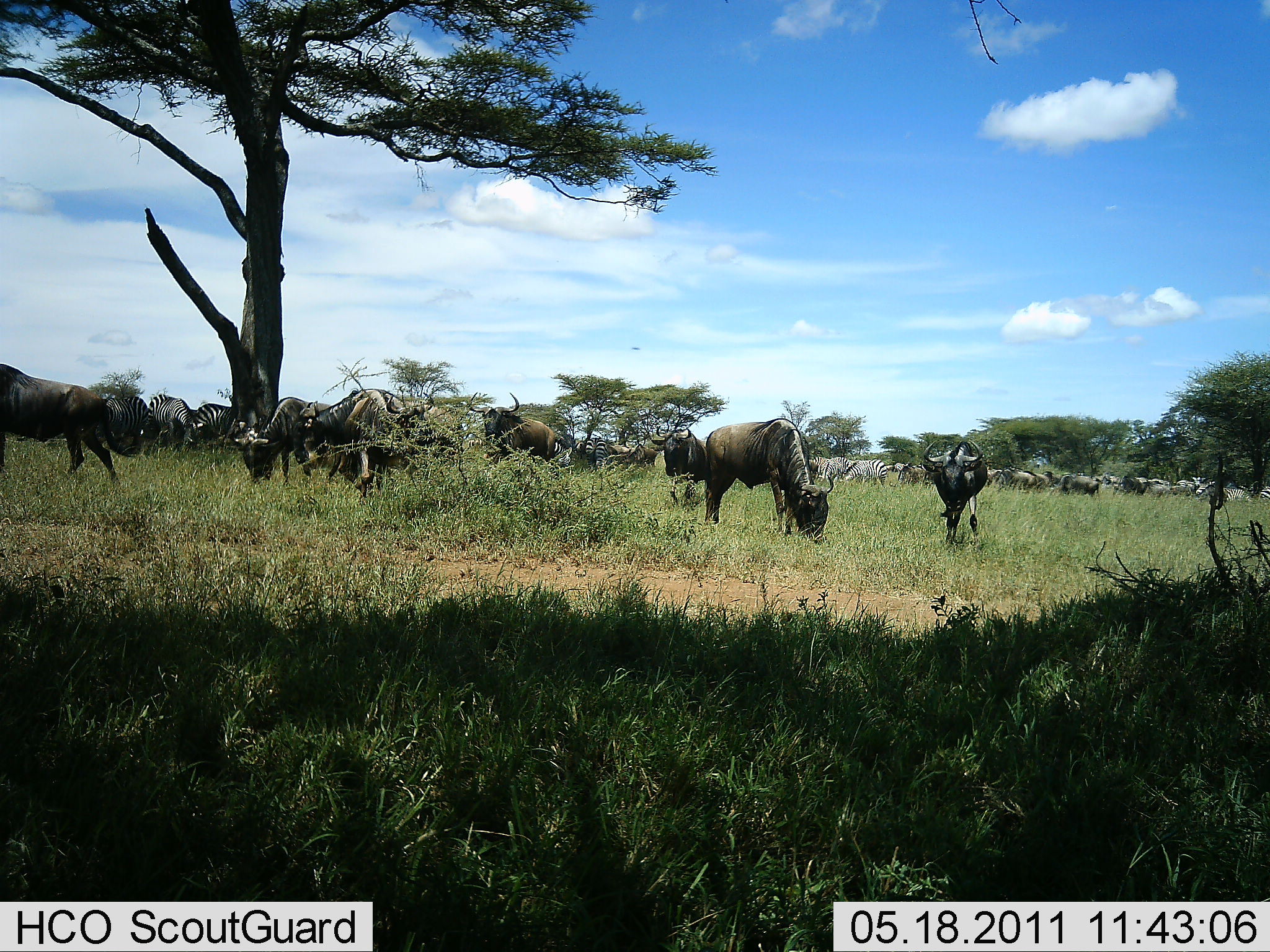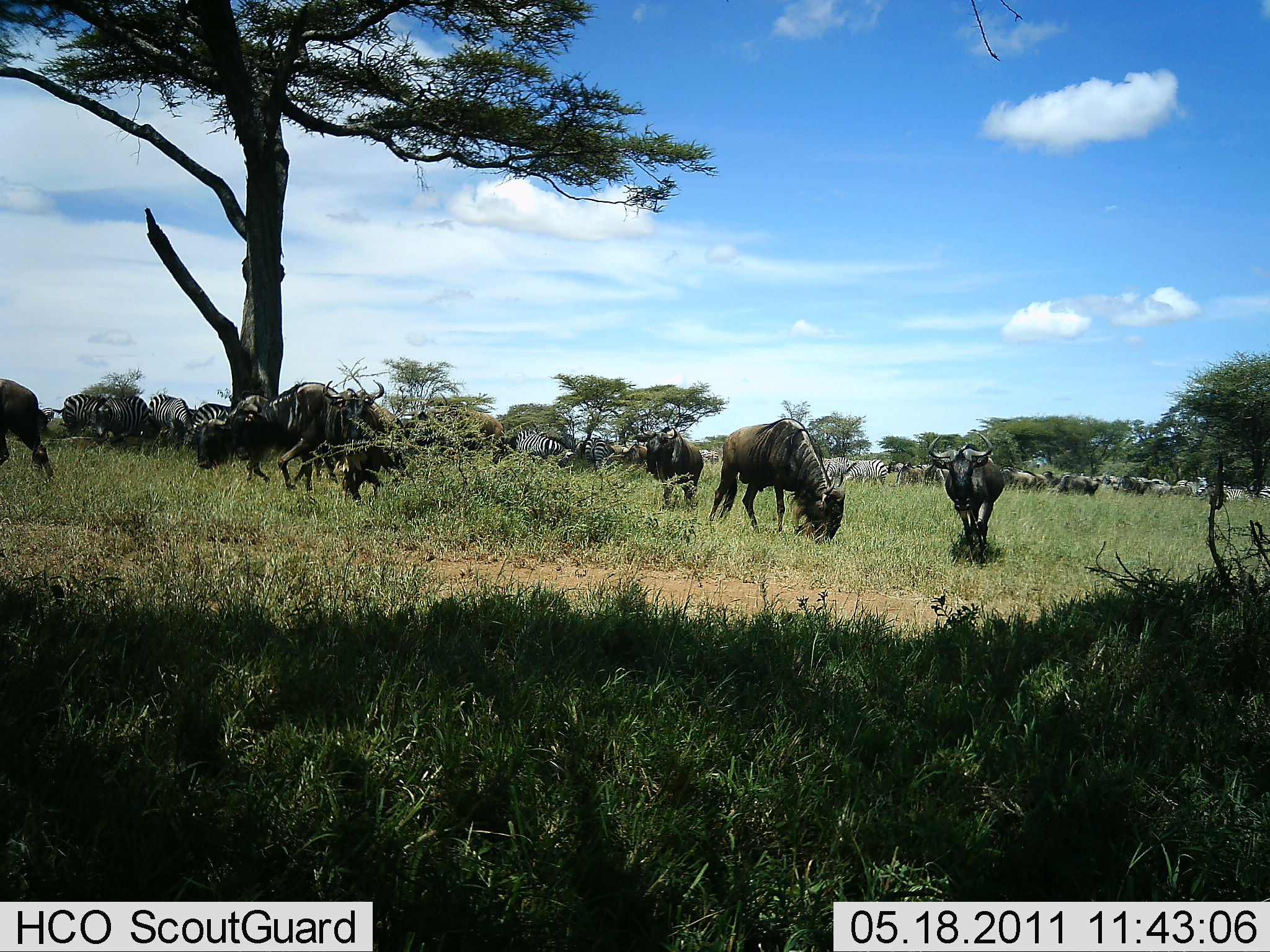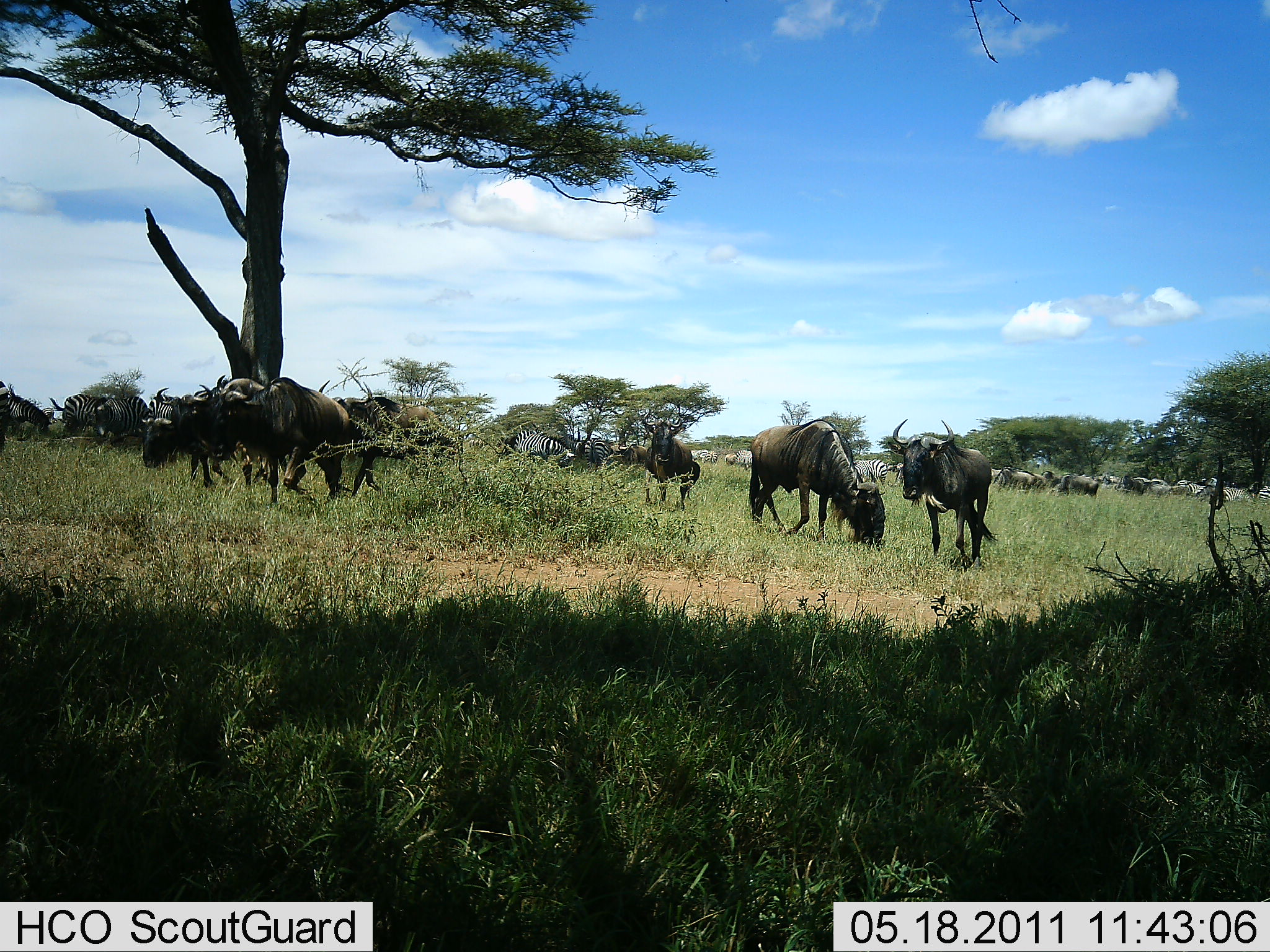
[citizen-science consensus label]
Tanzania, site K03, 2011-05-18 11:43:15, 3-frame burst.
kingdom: Animalia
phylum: Chordata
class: Mammalia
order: Artiodactyla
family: Bovidae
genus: Connochaetes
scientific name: Connochaetes taurinus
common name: blue wildebeest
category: wildebeest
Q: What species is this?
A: Wildebeest (blue wildebeest) (Connochaetes taurinus).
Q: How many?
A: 11-50.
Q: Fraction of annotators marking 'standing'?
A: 62%.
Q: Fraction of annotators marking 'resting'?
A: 12%.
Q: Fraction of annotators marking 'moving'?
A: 81%.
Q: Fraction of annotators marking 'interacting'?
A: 0%.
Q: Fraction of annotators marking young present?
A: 0%.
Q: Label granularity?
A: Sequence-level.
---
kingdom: Animalia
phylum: Chordata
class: Mammalia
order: Perissodactyla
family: Equidae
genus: Equus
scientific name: Equus quagga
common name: plains zebra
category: zebra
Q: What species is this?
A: Zebra (plains zebra) (Equus quagga).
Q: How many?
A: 6.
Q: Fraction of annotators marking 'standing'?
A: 73%.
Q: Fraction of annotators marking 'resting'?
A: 18%.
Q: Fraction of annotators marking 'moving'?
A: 36%.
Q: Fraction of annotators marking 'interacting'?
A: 9%.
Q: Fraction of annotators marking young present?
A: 0%.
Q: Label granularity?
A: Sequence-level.